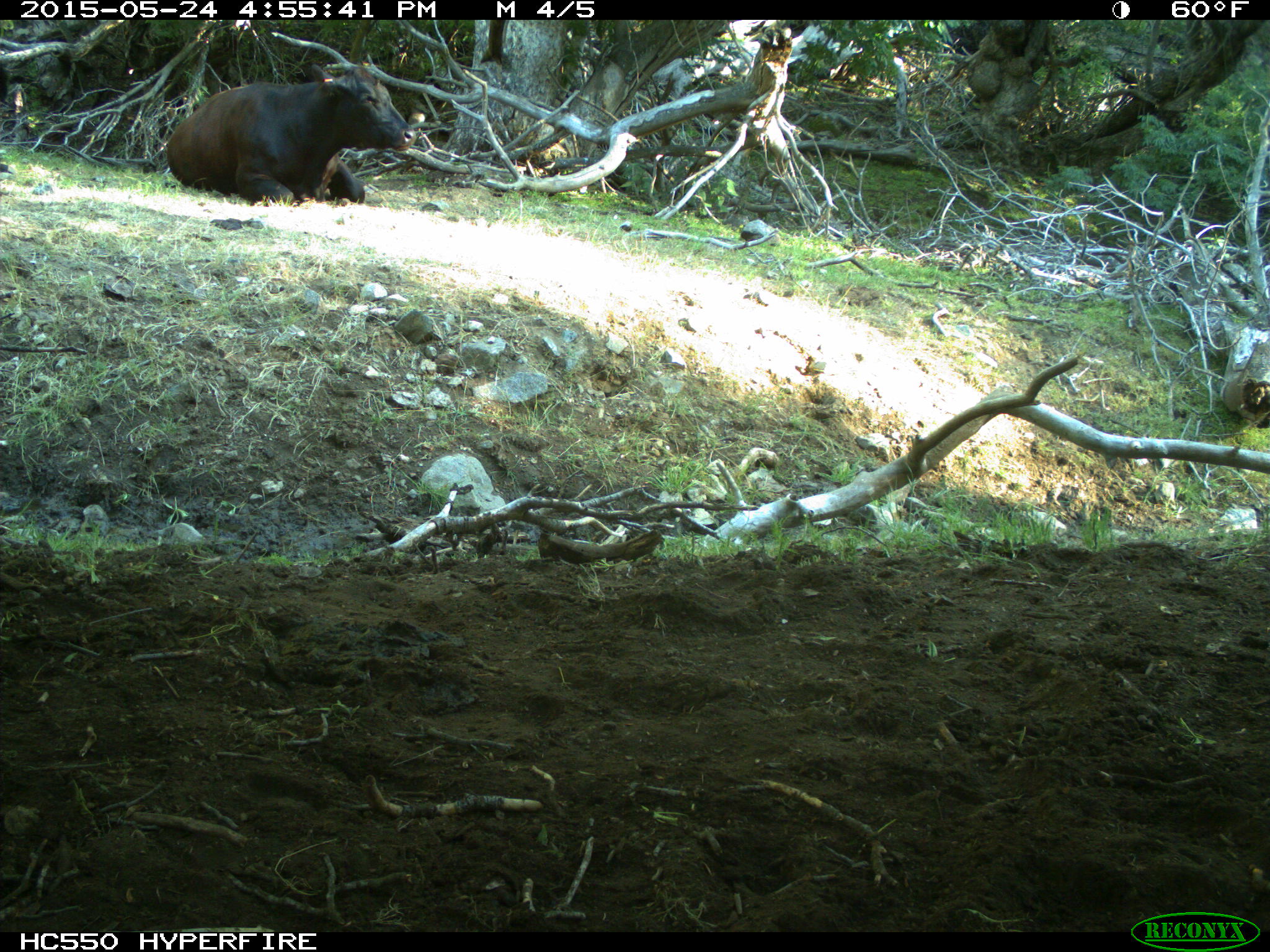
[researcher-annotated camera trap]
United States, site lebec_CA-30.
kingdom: Animalia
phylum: Chordata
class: Mammalia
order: Artiodactyla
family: Bovidae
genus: Bos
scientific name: Bos taurus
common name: domestic cow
Bos taurus (domestic cow).